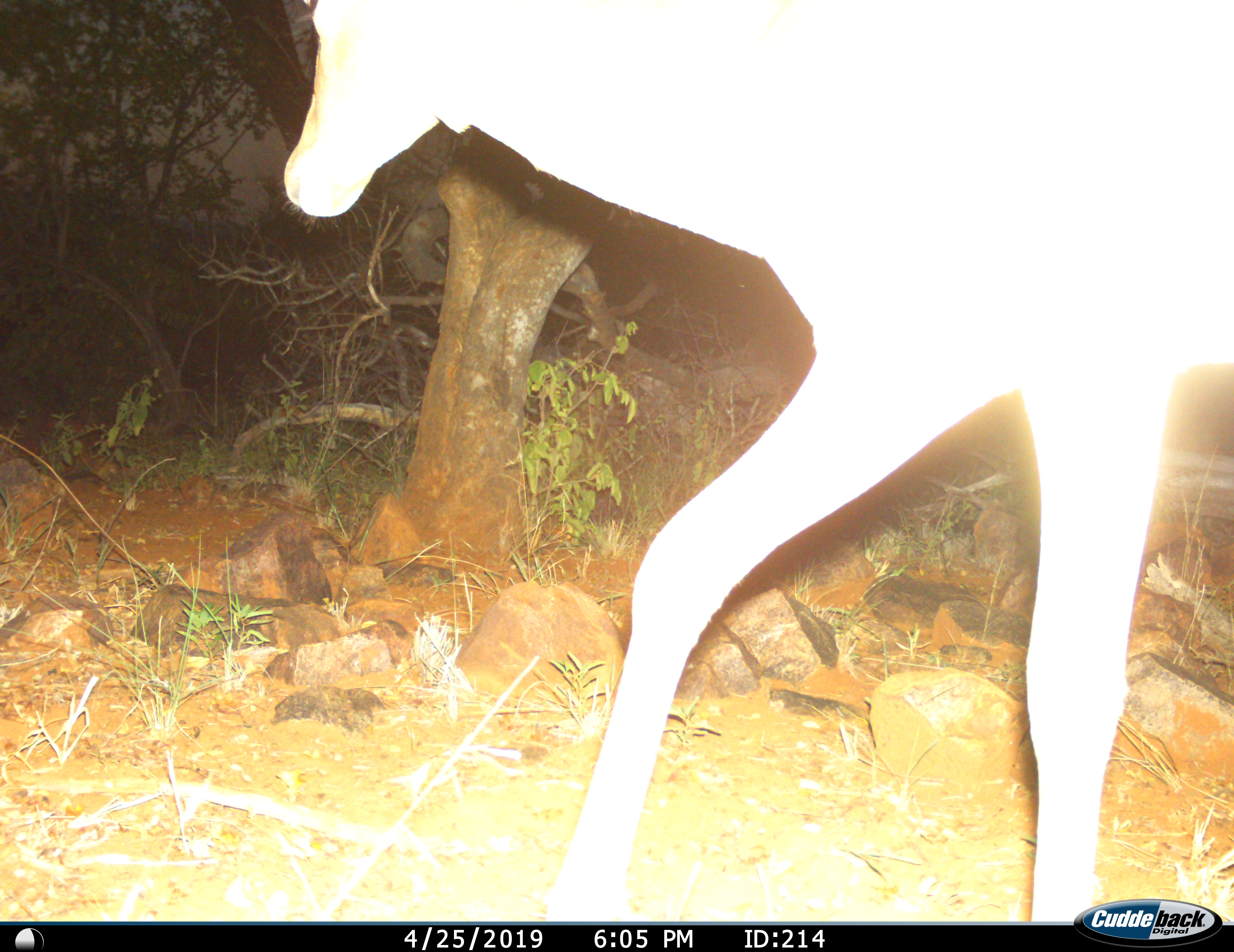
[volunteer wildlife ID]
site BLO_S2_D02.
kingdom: Animalia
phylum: Chordata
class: Mammalia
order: Artiodactyla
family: Bovidae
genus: Aepyceros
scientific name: Aepyceros melampus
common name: impala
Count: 1.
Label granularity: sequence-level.